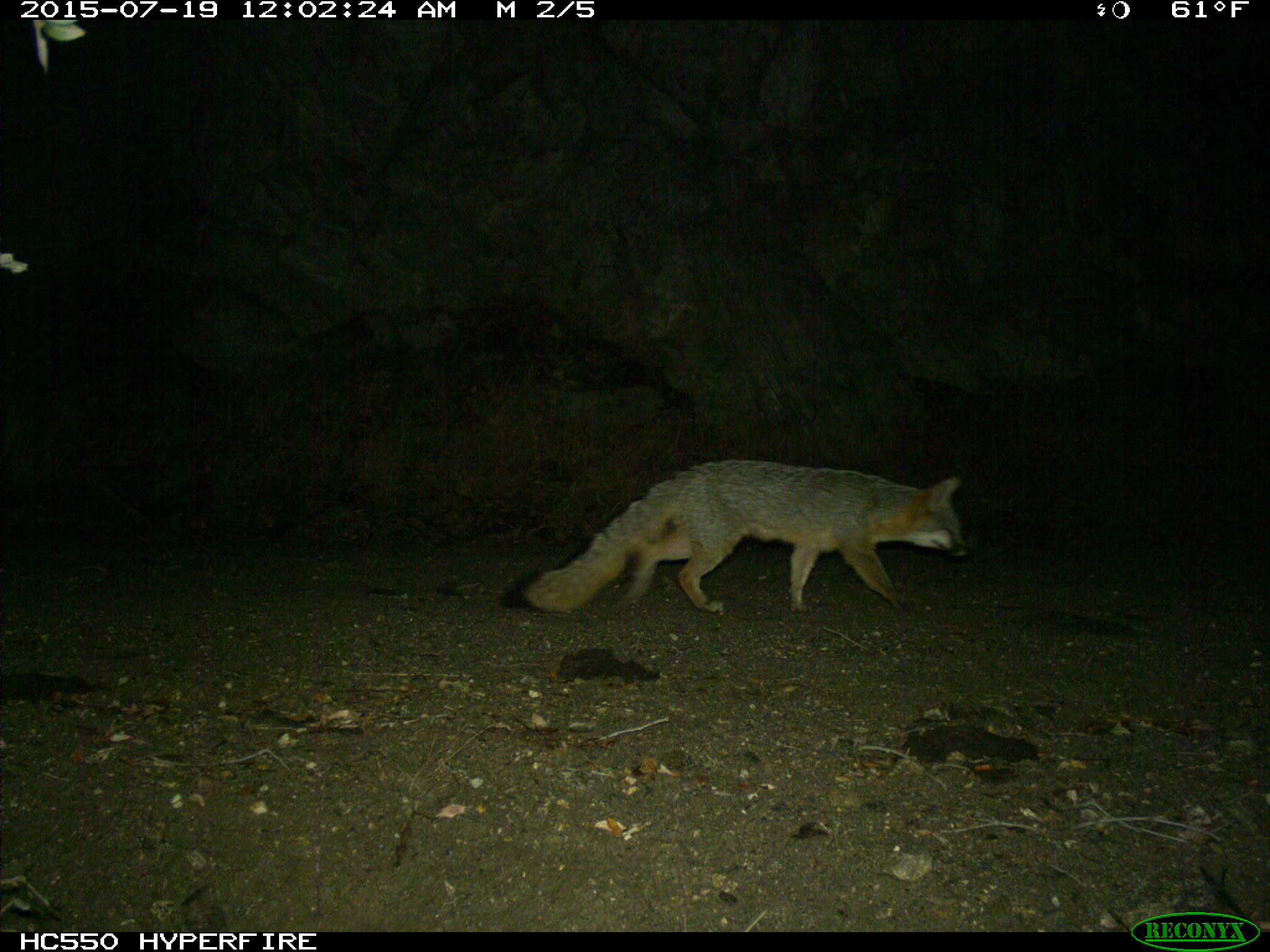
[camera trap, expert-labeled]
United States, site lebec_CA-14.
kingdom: Animalia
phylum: Chordata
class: Mammalia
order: Carnivora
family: Canidae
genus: Urocyon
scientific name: Urocyon cinereoargenteus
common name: gray fox